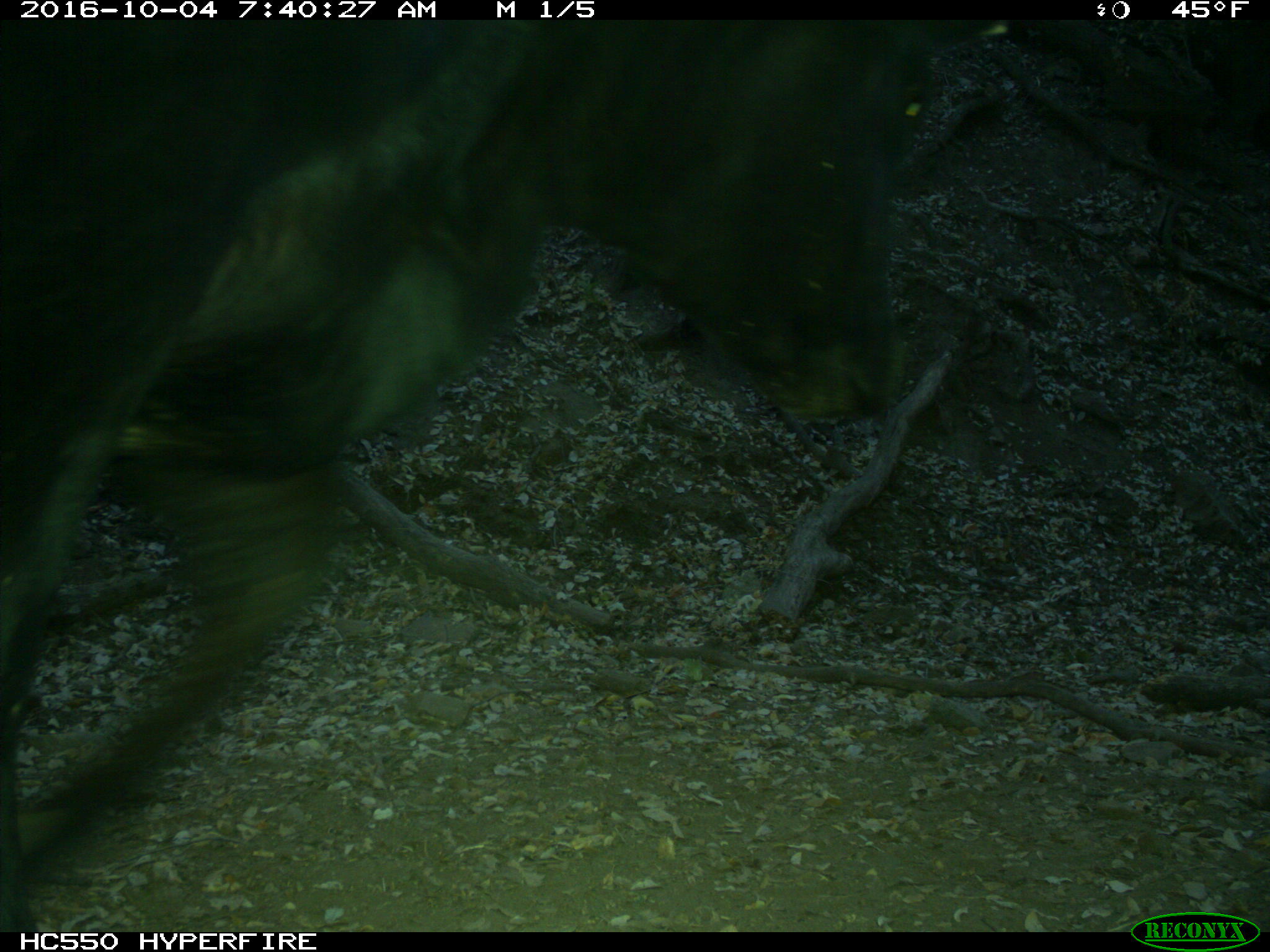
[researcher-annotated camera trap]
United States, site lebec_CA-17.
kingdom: Animalia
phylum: Chordata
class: Mammalia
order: Artiodactyla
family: Bovidae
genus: Bos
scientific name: Bos taurus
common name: domestic cow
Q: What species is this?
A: Bos taurus (domestic cow).